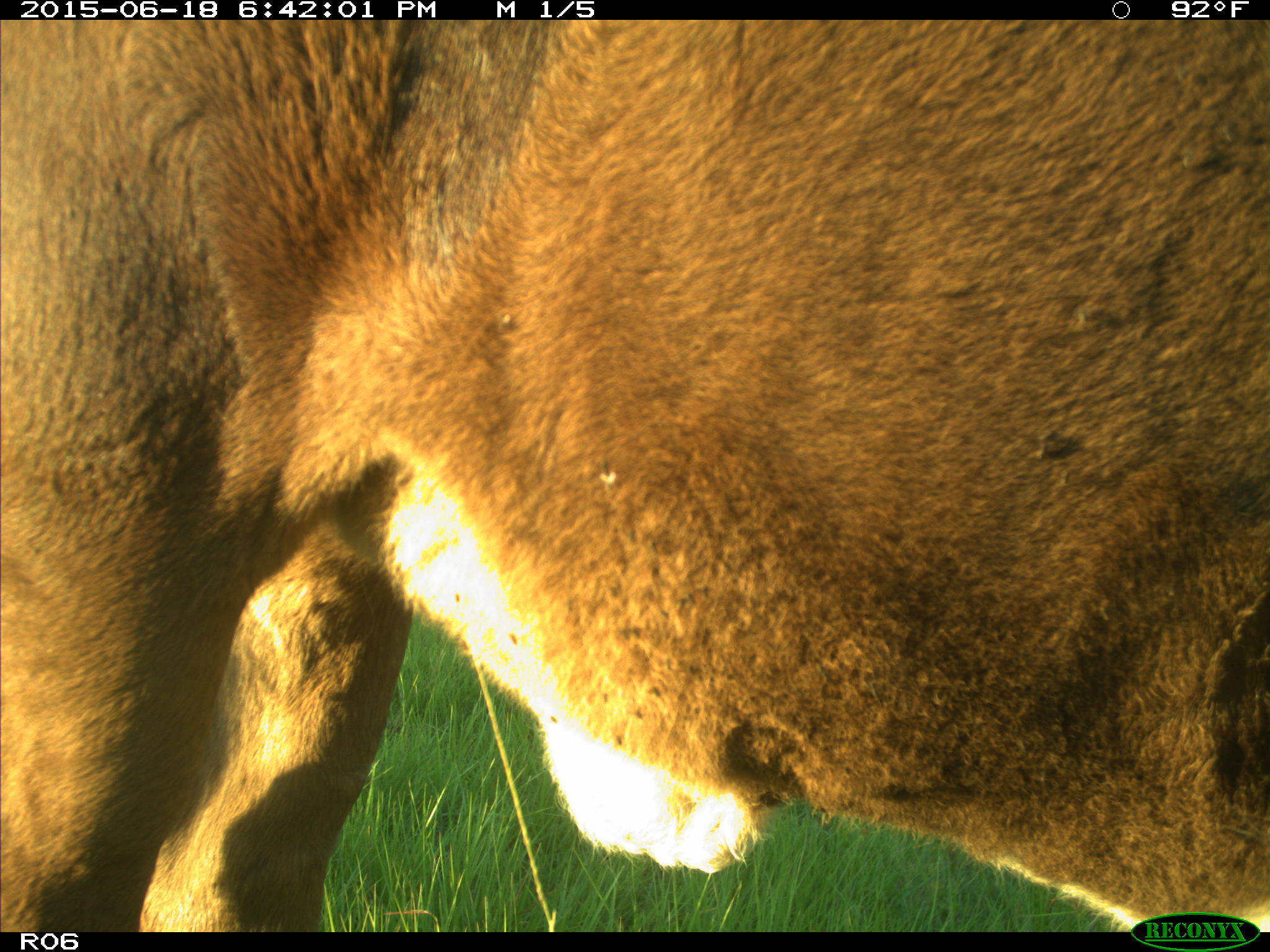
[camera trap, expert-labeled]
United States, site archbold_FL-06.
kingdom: Animalia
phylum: Chordata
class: Mammalia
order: Artiodactyla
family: Bovidae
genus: Bos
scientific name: Bos taurus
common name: domestic cow